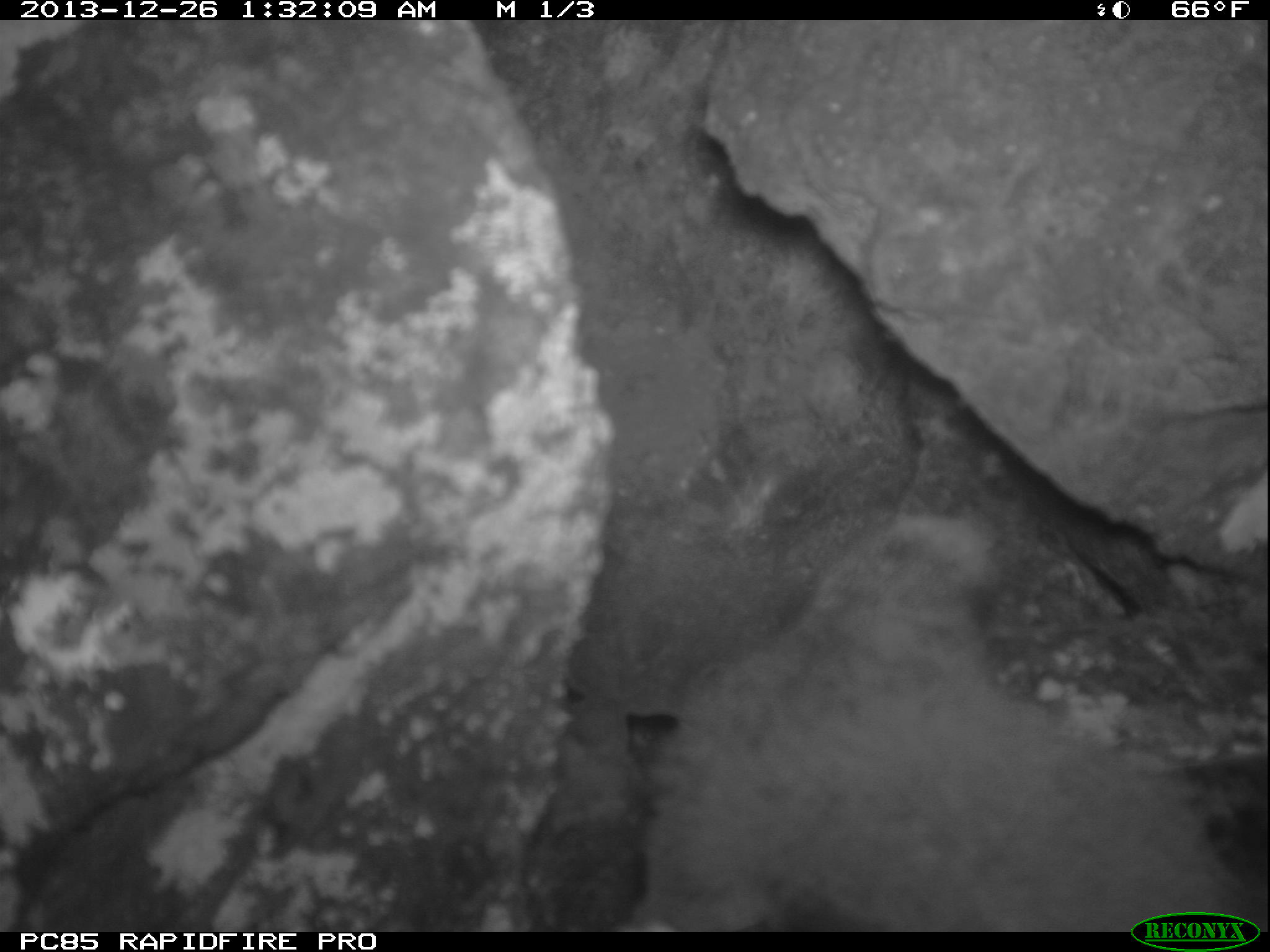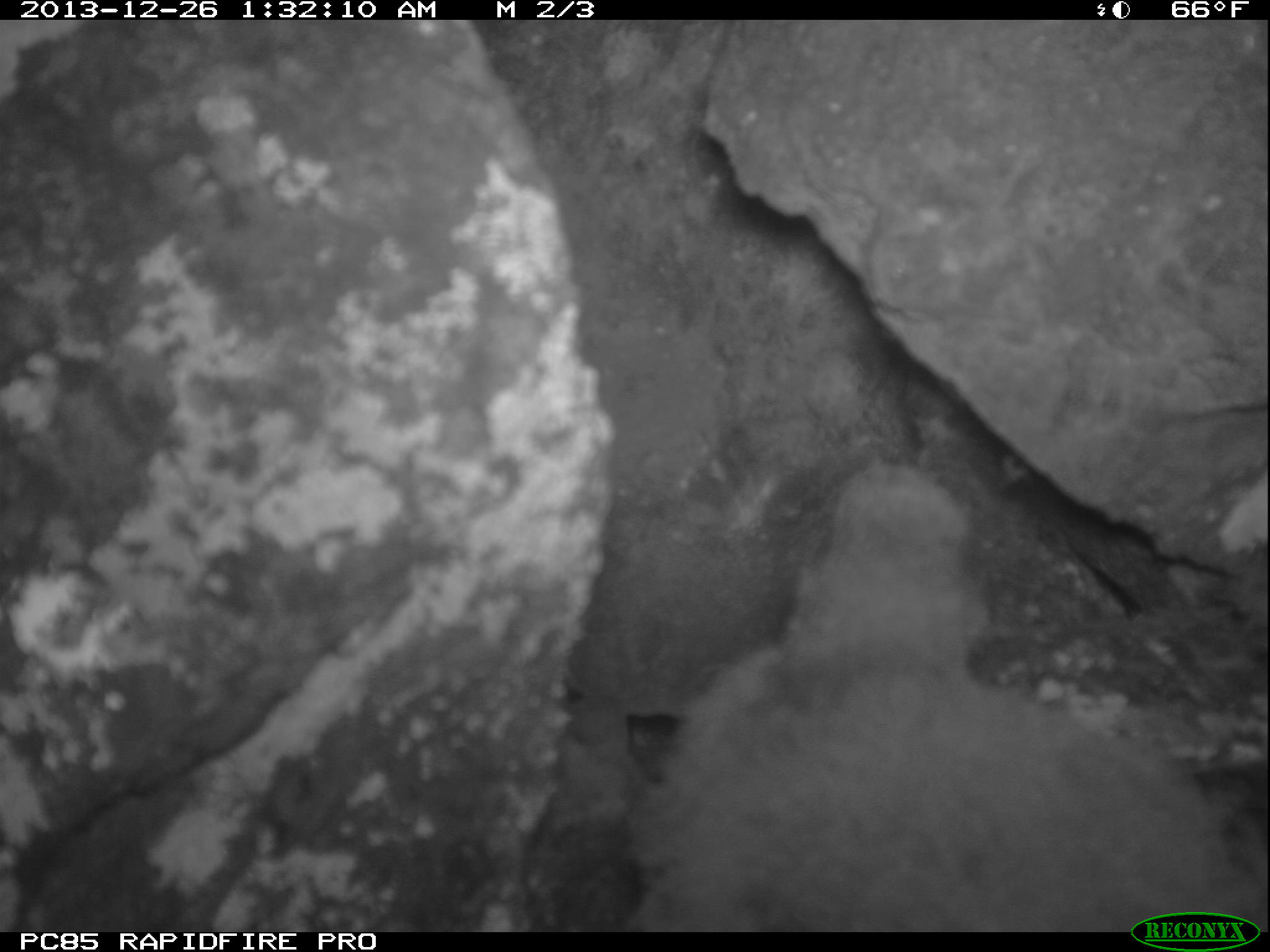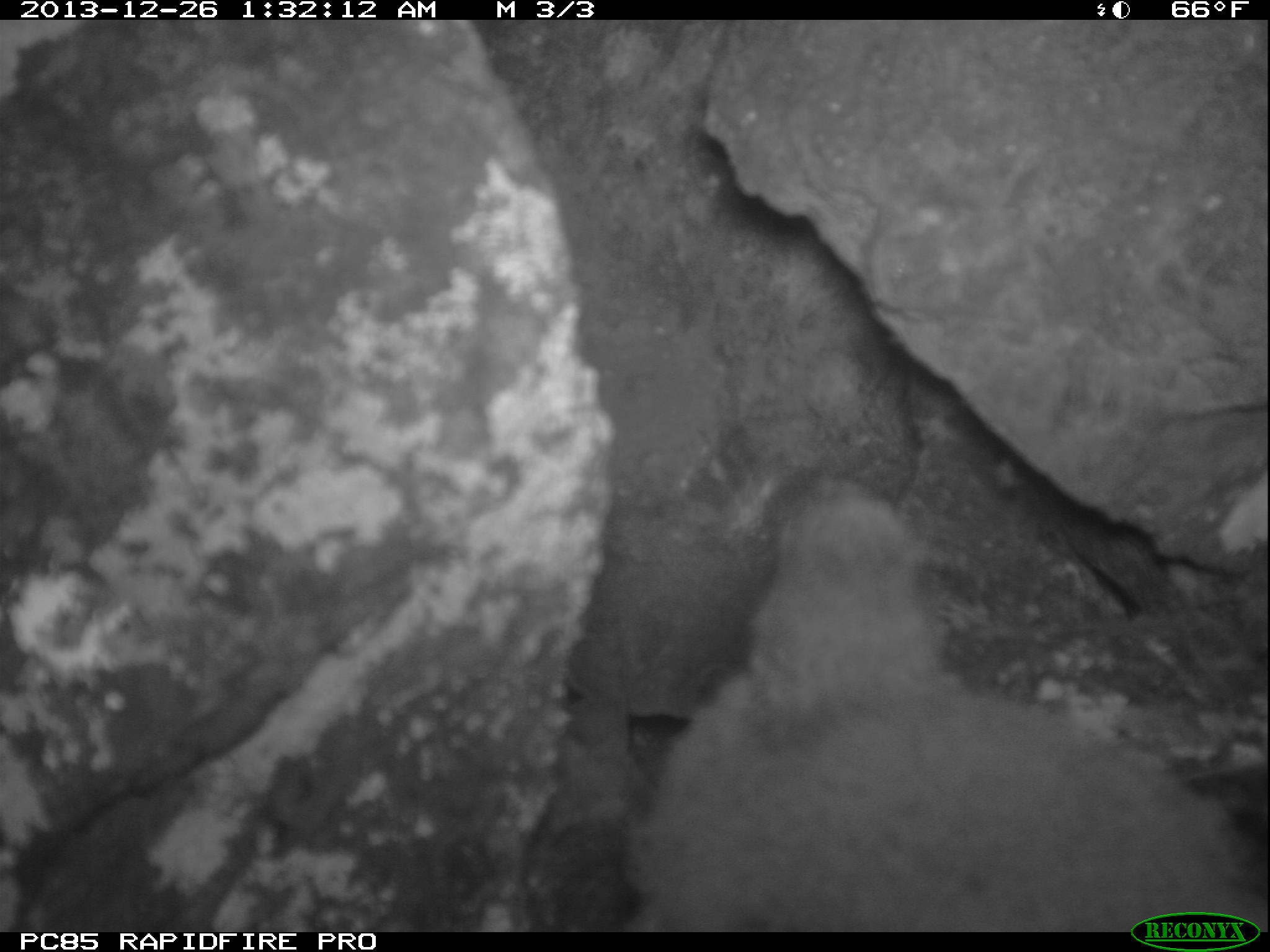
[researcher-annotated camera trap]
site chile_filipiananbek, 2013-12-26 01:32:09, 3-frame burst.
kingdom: Animalia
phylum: Chordata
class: Aves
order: Procellariiformes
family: Procellariidae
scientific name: Procellariidae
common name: petrel chick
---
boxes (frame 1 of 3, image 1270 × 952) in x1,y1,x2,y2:
petrel chick: 482,503,1270,924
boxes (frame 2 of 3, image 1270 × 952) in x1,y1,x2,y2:
petrel chick: 490,457,1161,931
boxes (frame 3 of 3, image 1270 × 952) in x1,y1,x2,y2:
petrel chick: 502,475,1146,923